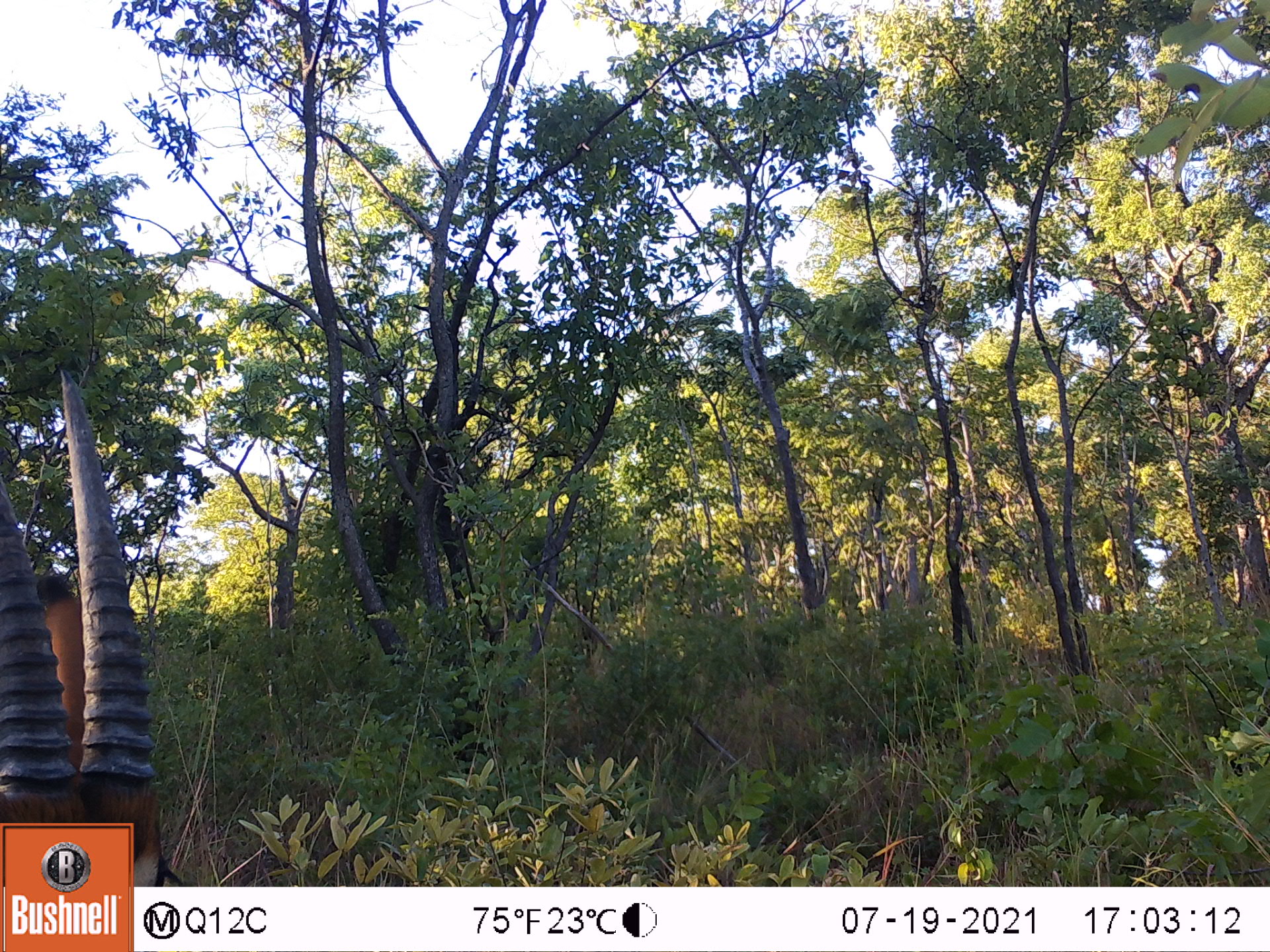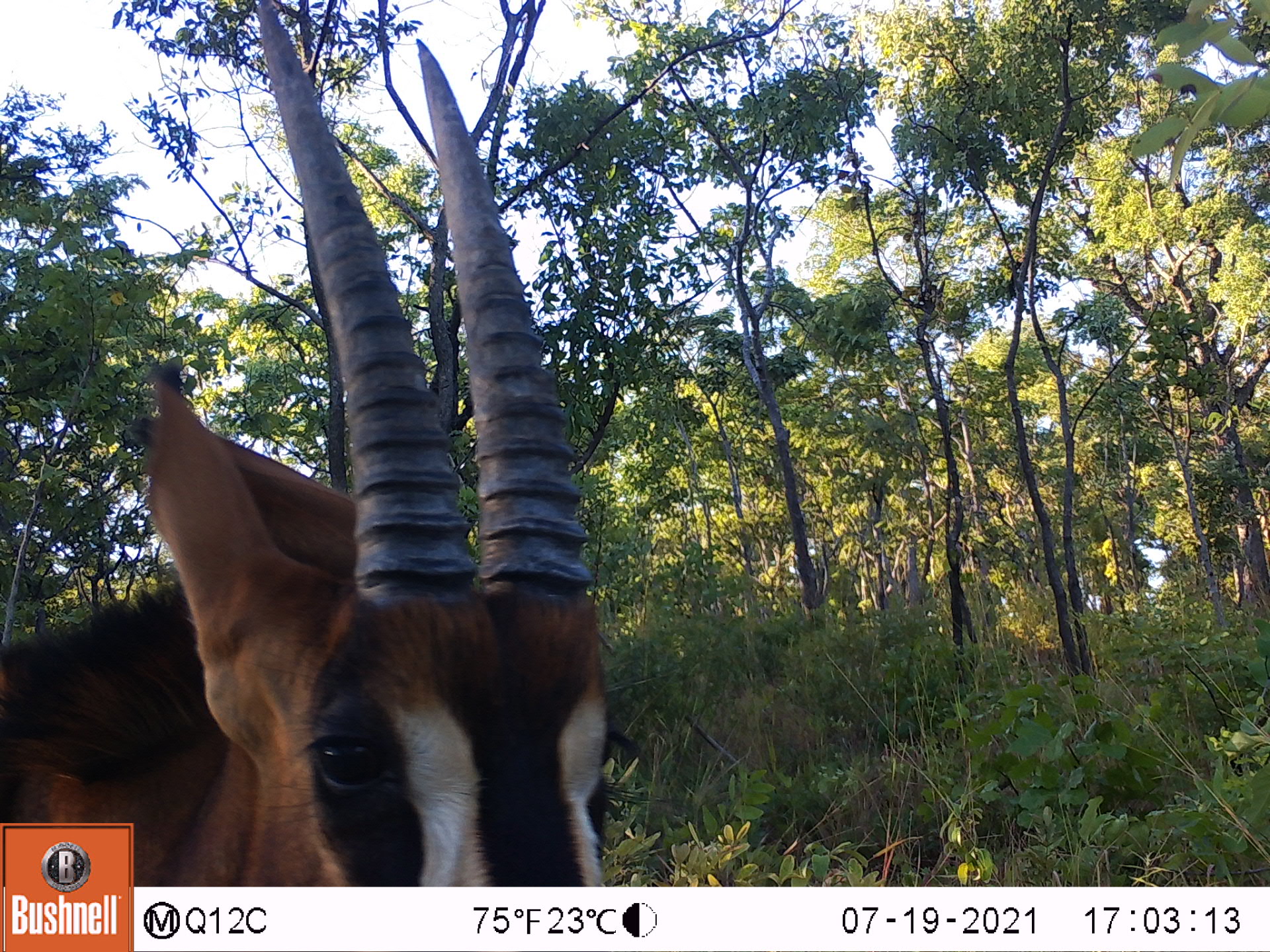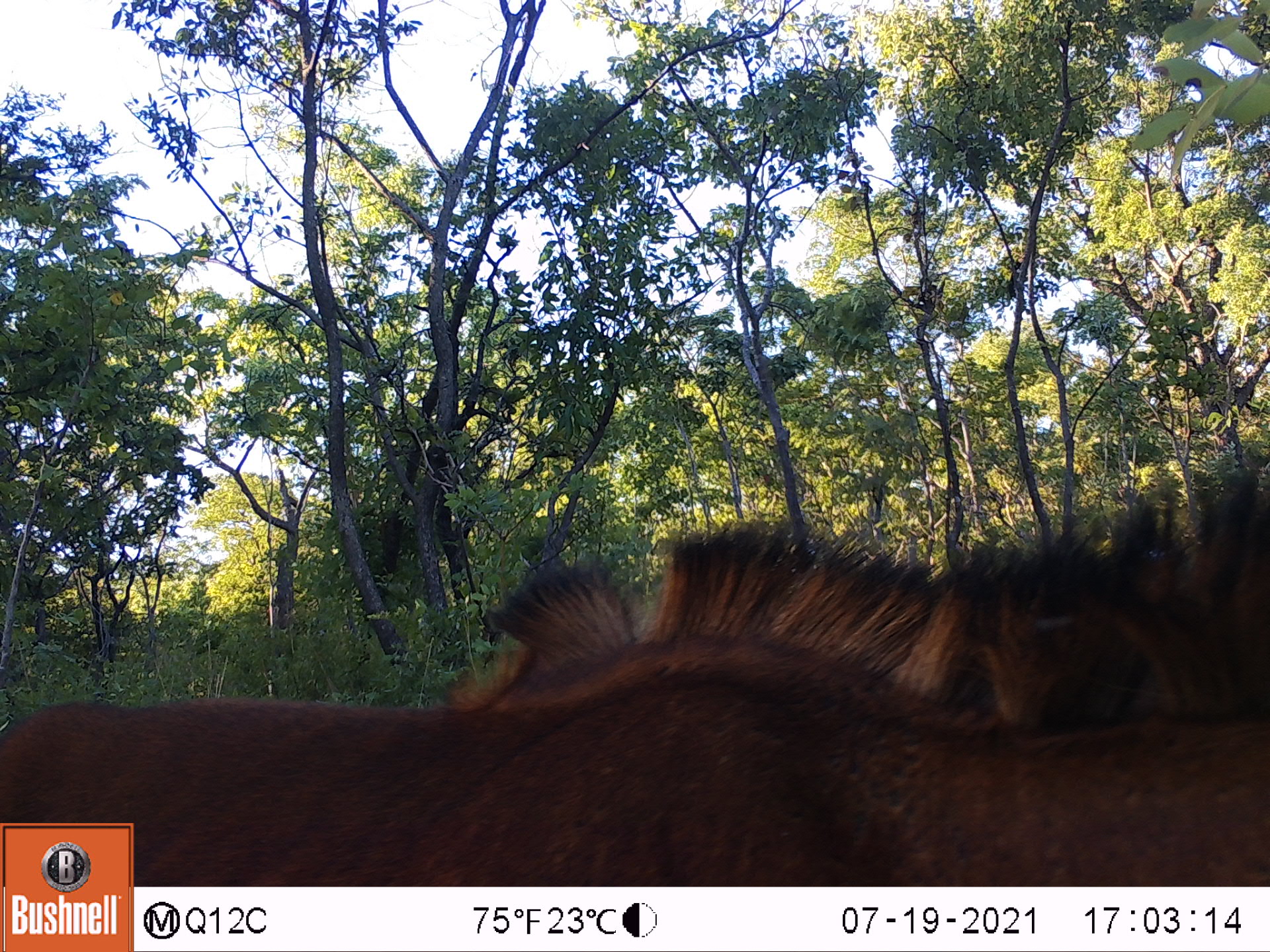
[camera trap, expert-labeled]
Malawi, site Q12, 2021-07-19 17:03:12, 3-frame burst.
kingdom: Animalia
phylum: Chordata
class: Mammalia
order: Artiodactyla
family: Bovidae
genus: Hippotragus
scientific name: Hippotragus niger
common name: sable antelope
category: sable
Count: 1.